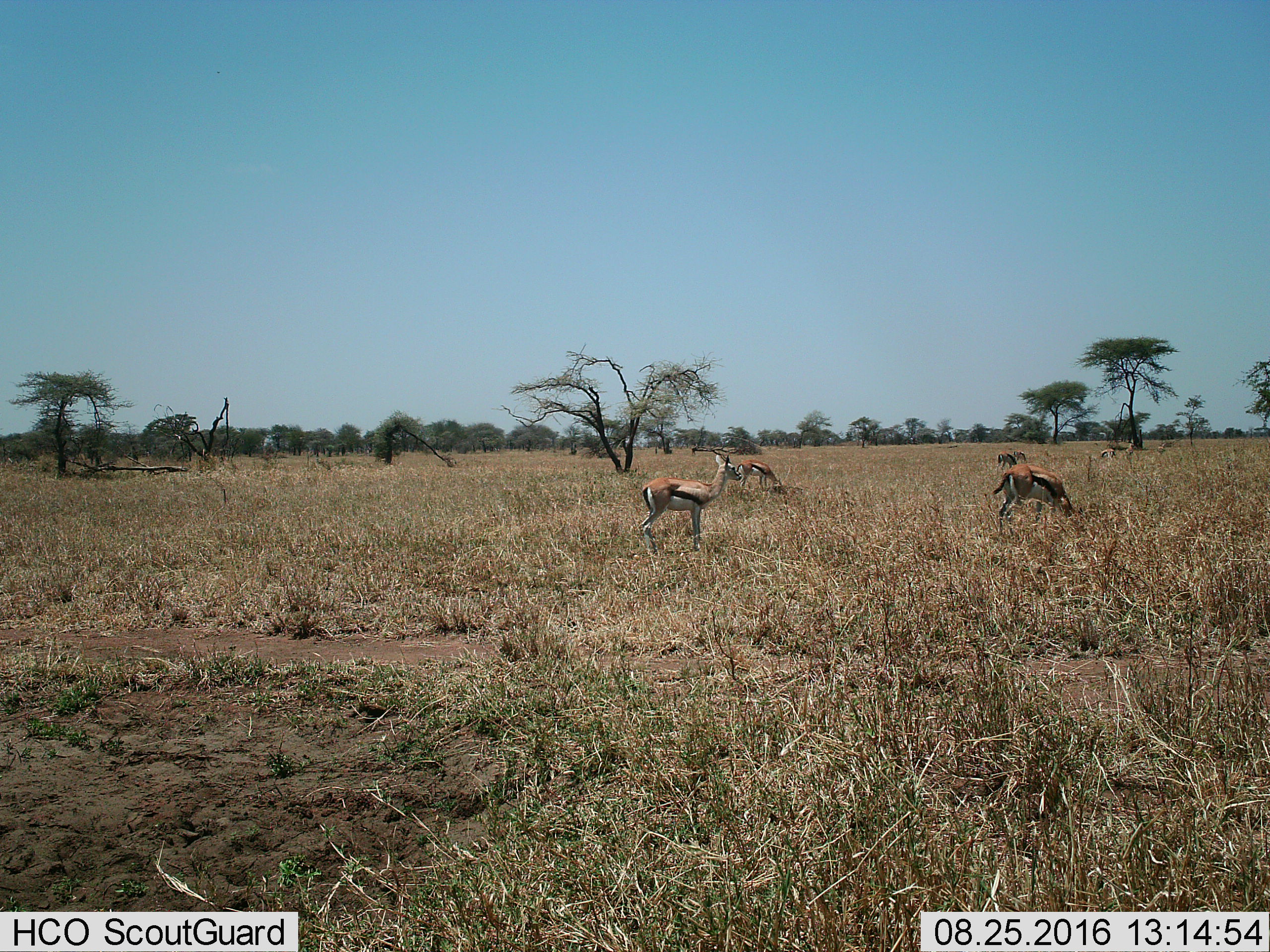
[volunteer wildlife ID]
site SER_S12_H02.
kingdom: Animalia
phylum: Chordata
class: Mammalia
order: Artiodactyla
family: Bovidae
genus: Eudorcas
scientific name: Eudorcas thomsonii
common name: thomson's gazelle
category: gazellethomsons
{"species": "gazellethomsons (thomson's gazelle) (Eudorcas thomsonii)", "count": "8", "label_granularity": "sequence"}